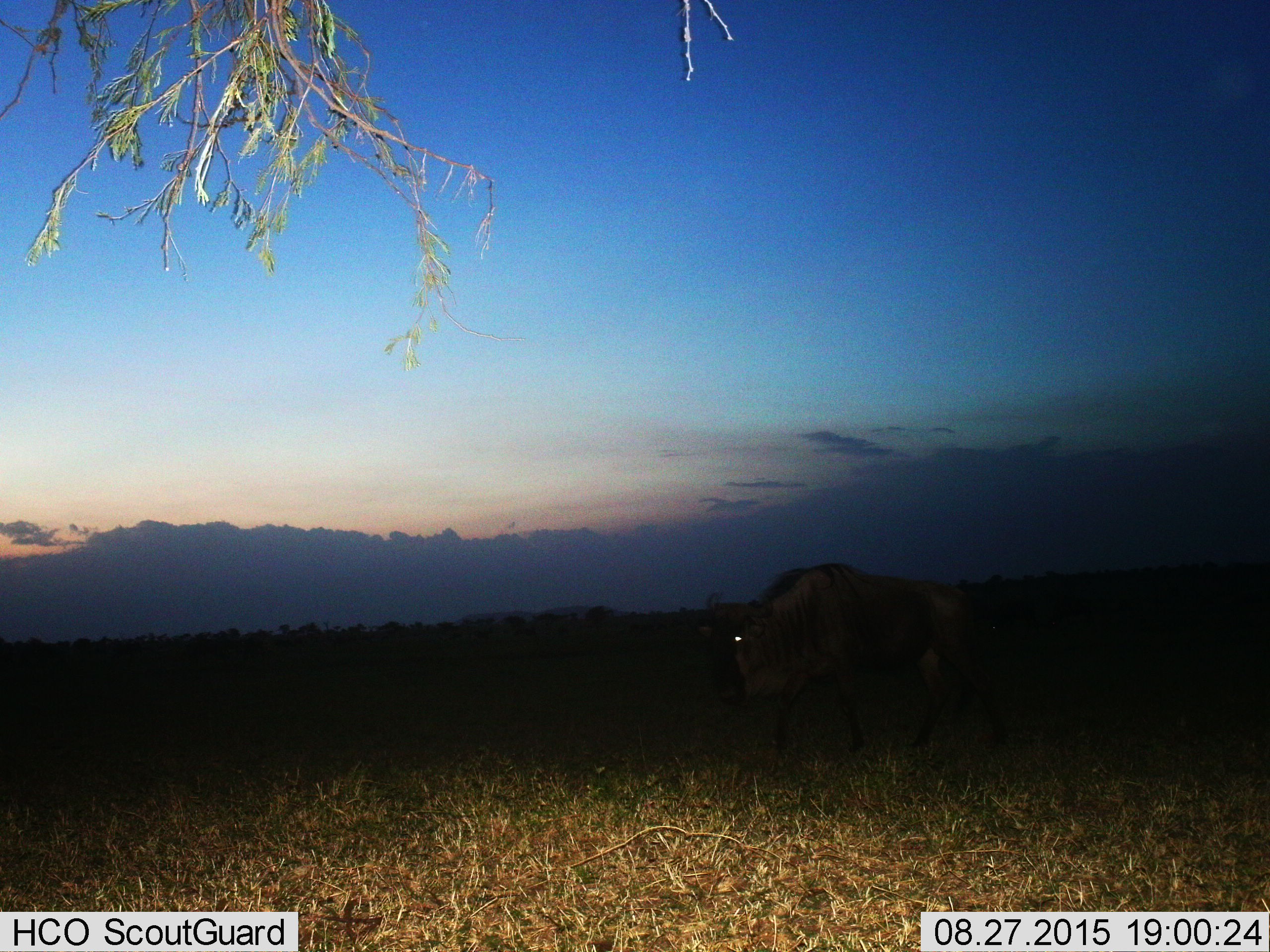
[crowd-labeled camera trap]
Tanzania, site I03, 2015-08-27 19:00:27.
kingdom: Animalia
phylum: Chordata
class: Mammalia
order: Artiodactyla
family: Bovidae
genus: Connochaetes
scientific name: Connochaetes taurinus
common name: blue wildebeest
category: wildebeest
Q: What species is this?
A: Wildebeest (blue wildebeest) (Connochaetes taurinus).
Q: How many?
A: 1.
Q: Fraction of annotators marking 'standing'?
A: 17%.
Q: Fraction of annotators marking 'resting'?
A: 17%.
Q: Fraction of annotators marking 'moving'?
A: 67%.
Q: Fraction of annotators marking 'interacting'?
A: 0%.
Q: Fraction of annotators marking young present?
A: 0%.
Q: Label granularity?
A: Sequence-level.